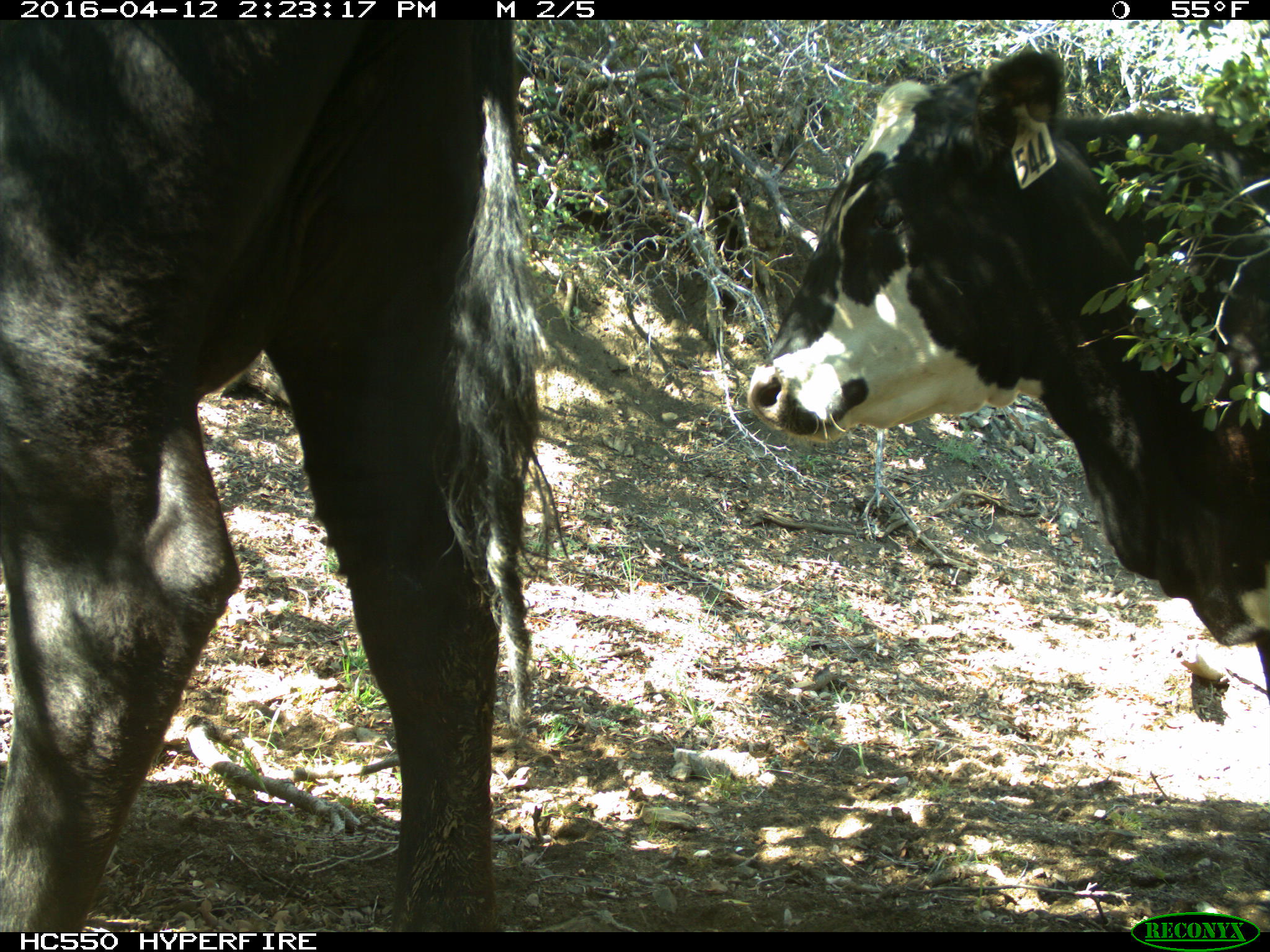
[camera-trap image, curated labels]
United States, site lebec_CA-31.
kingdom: Animalia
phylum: Chordata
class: Mammalia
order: Artiodactyla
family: Bovidae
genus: Bos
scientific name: Bos taurus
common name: domestic cow